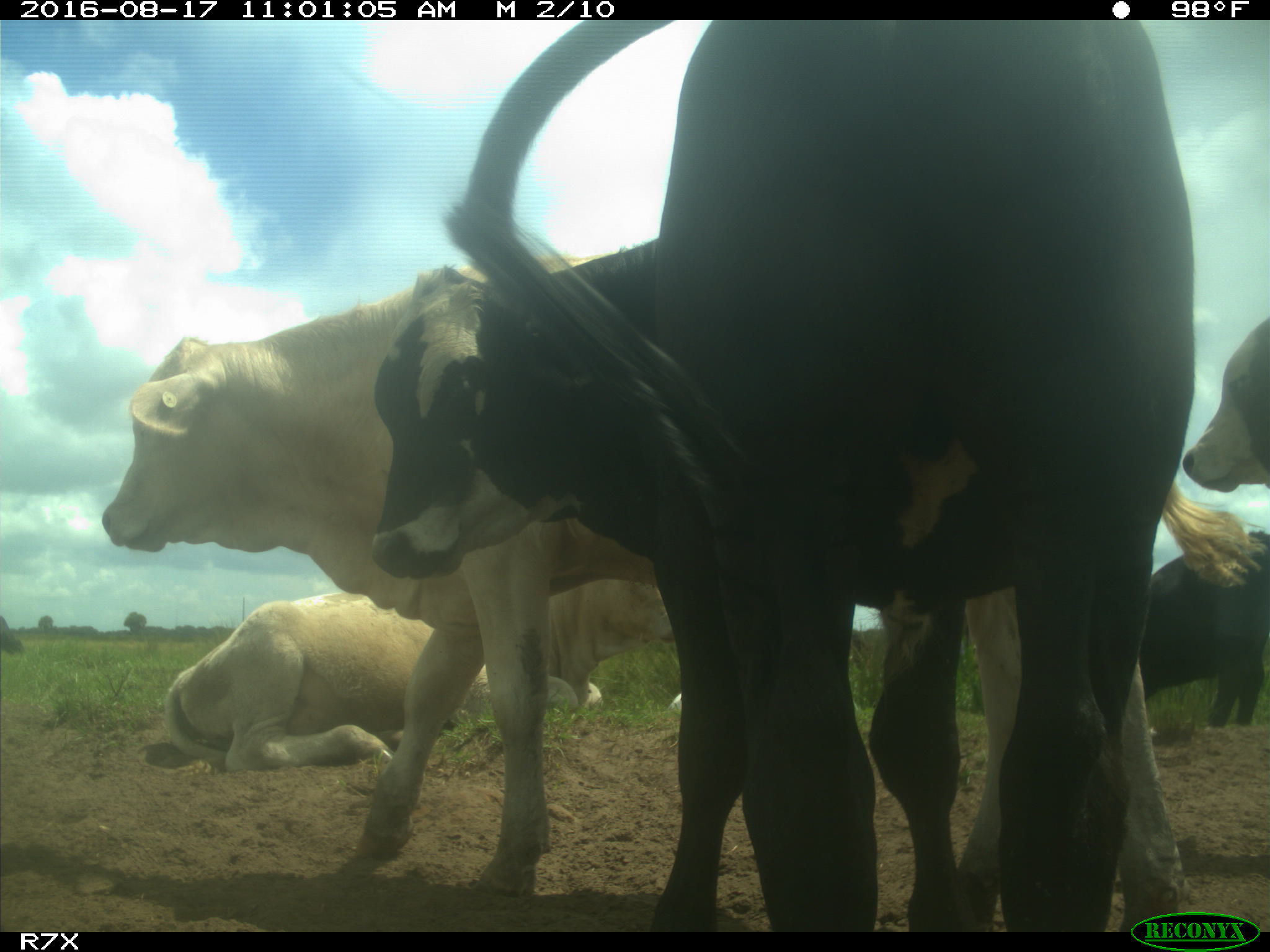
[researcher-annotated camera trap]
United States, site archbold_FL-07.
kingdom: Animalia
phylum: Chordata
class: Mammalia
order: Artiodactyla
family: Bovidae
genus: Bos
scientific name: Bos taurus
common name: domestic cow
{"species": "Bos taurus (domestic cow)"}